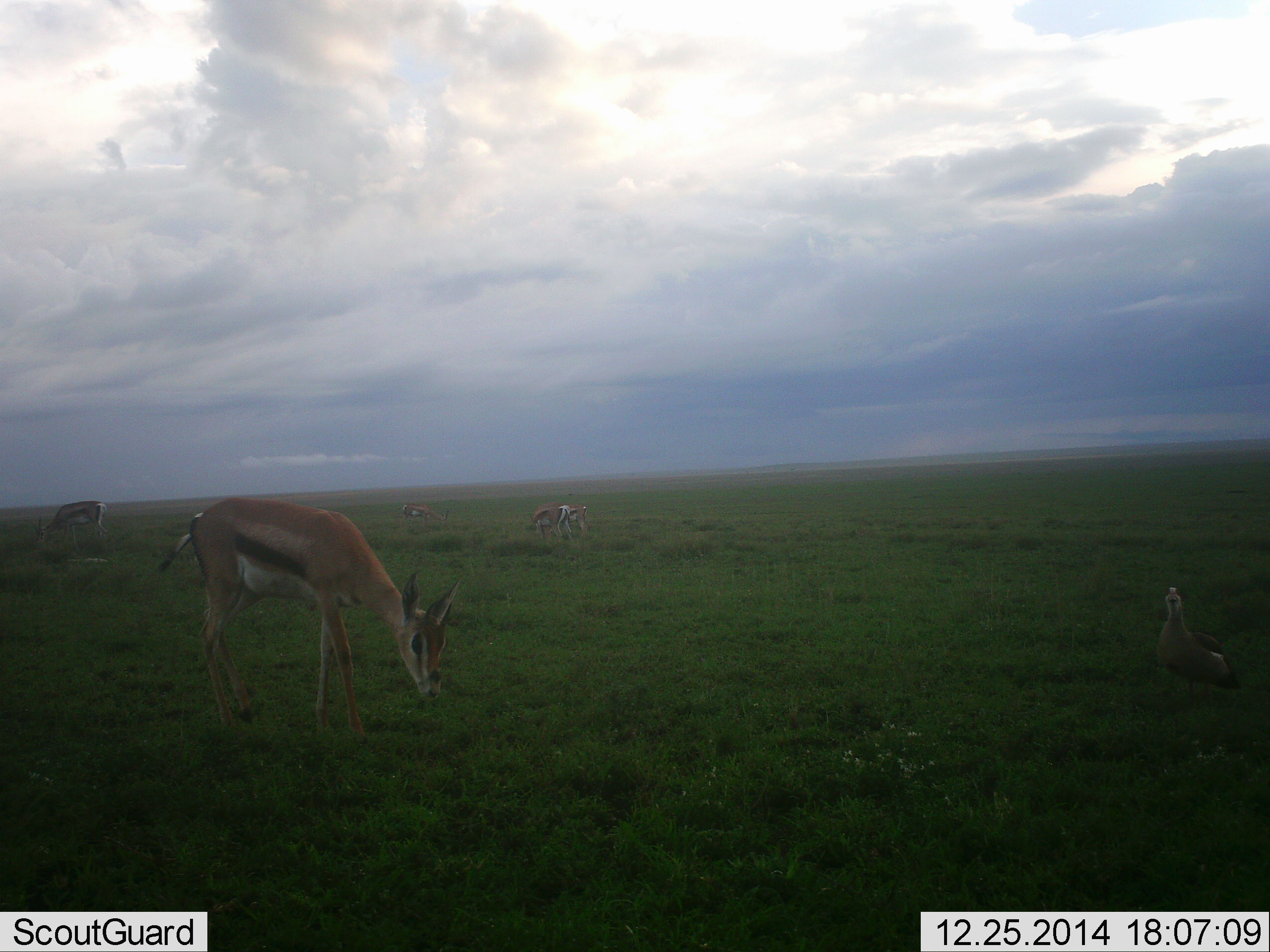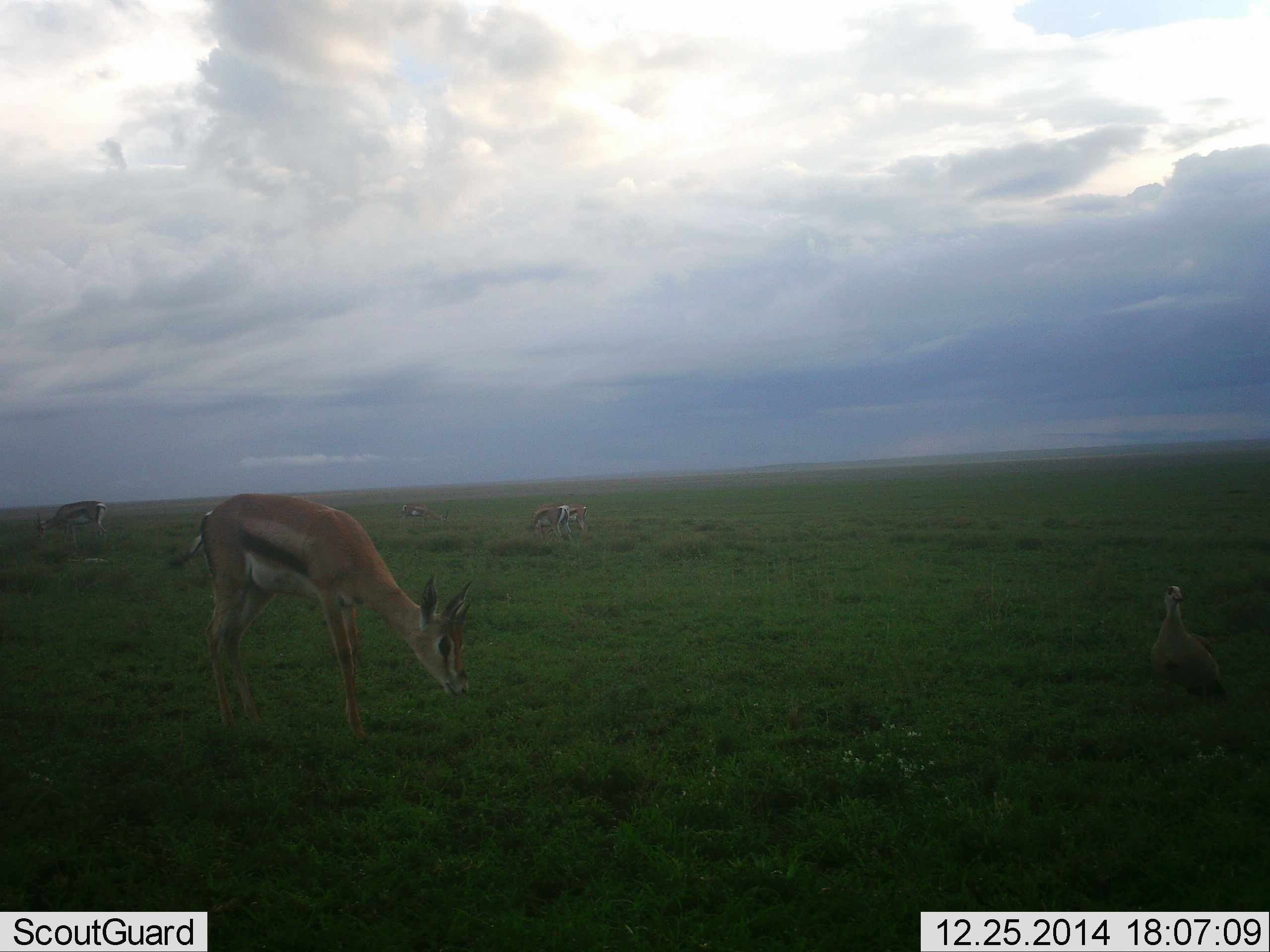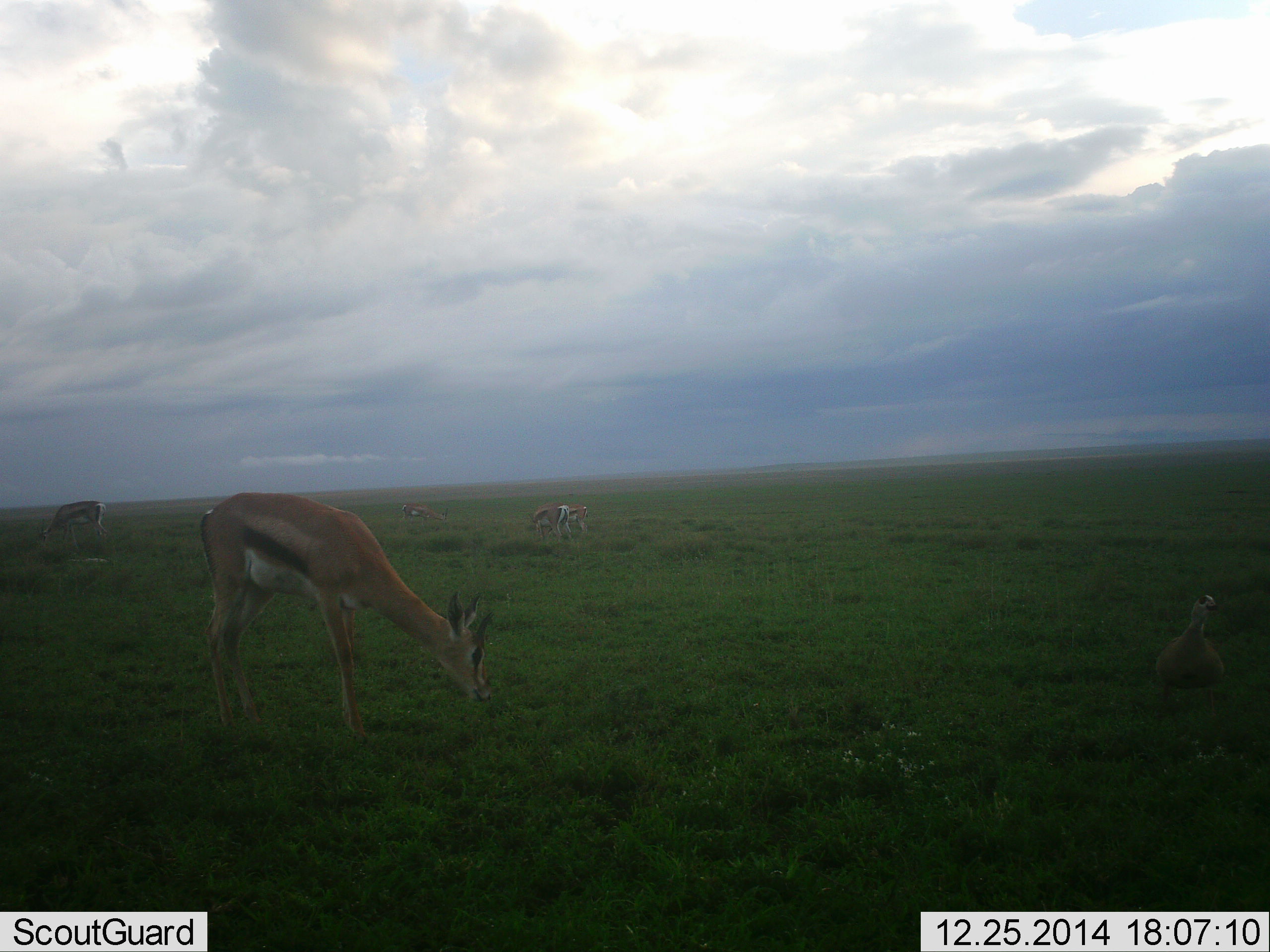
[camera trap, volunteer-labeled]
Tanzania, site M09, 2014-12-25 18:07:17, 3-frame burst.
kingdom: Animalia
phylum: Chordata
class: Mammalia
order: Artiodactyla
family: Bovidae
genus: Eudorcas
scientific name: Eudorcas thomsonii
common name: thomson's gazelle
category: gazellethomsons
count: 5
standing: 46%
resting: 8%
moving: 15%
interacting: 0%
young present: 0%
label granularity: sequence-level